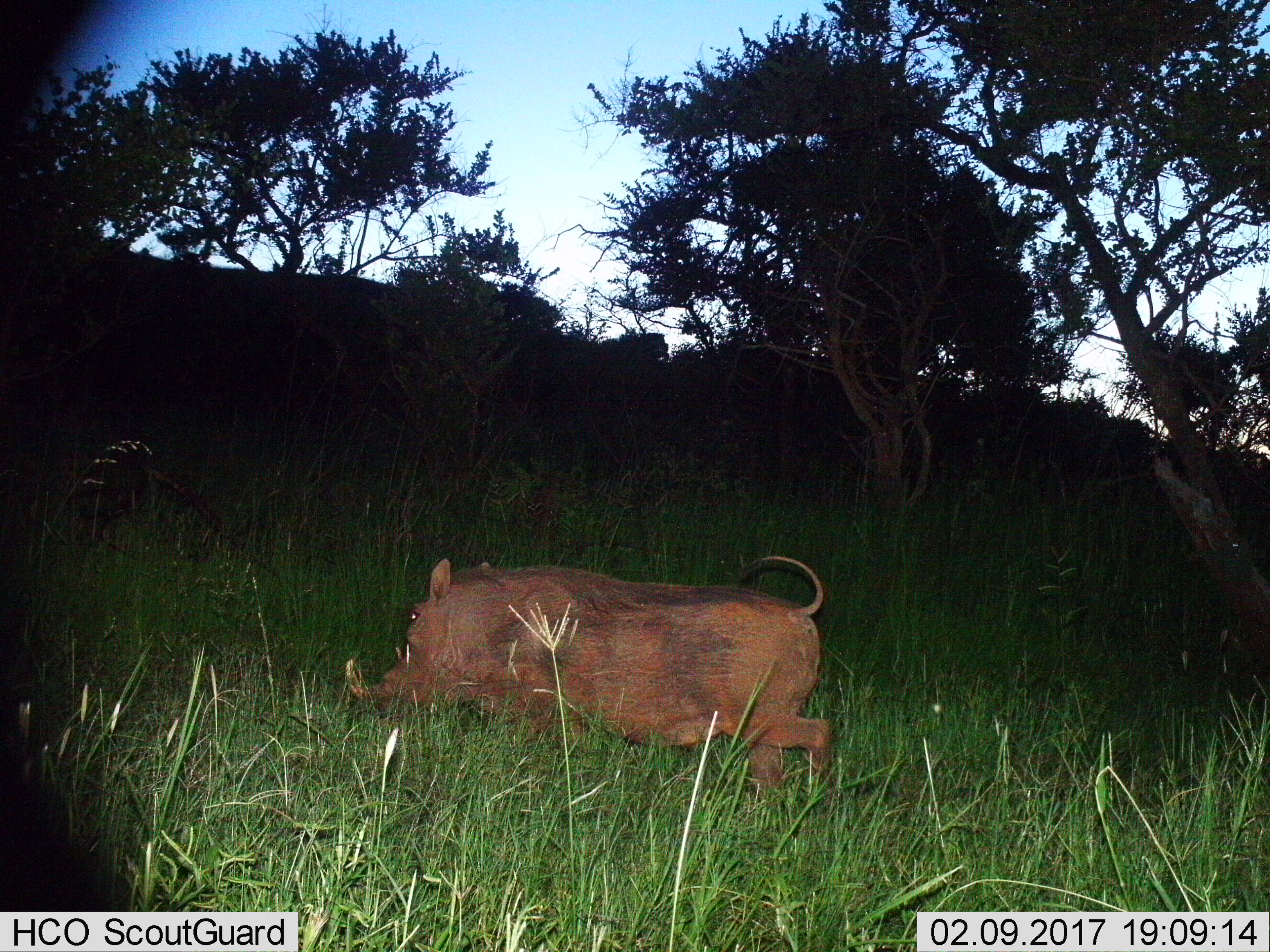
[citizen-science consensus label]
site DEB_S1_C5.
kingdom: Animalia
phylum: Chordata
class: Mammalia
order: Artiodactyla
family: Suidae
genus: Phacochoerus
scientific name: Phacochoerus africanus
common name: warthog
Warthog (Phacochoerus africanus), count 1. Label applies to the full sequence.